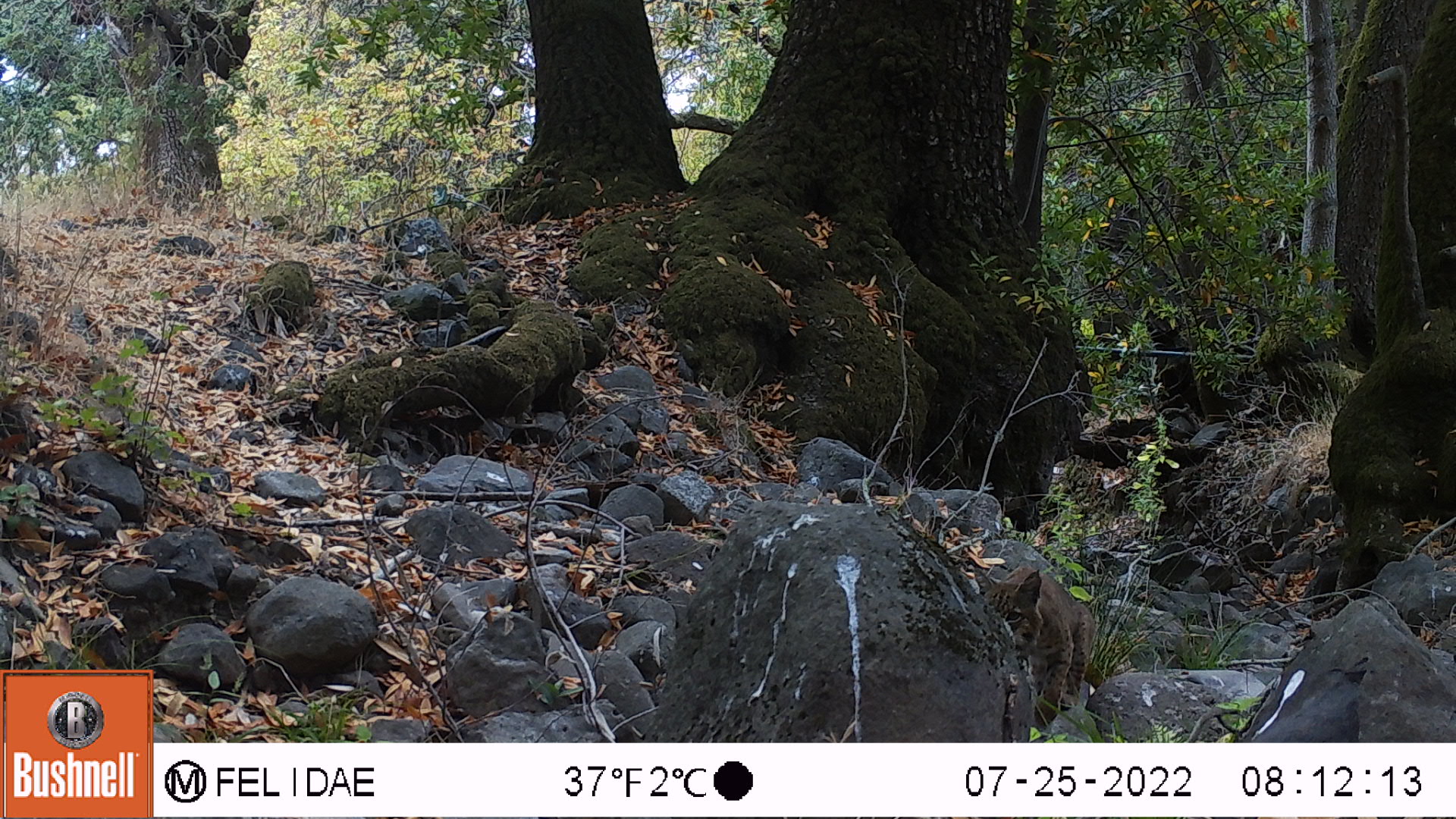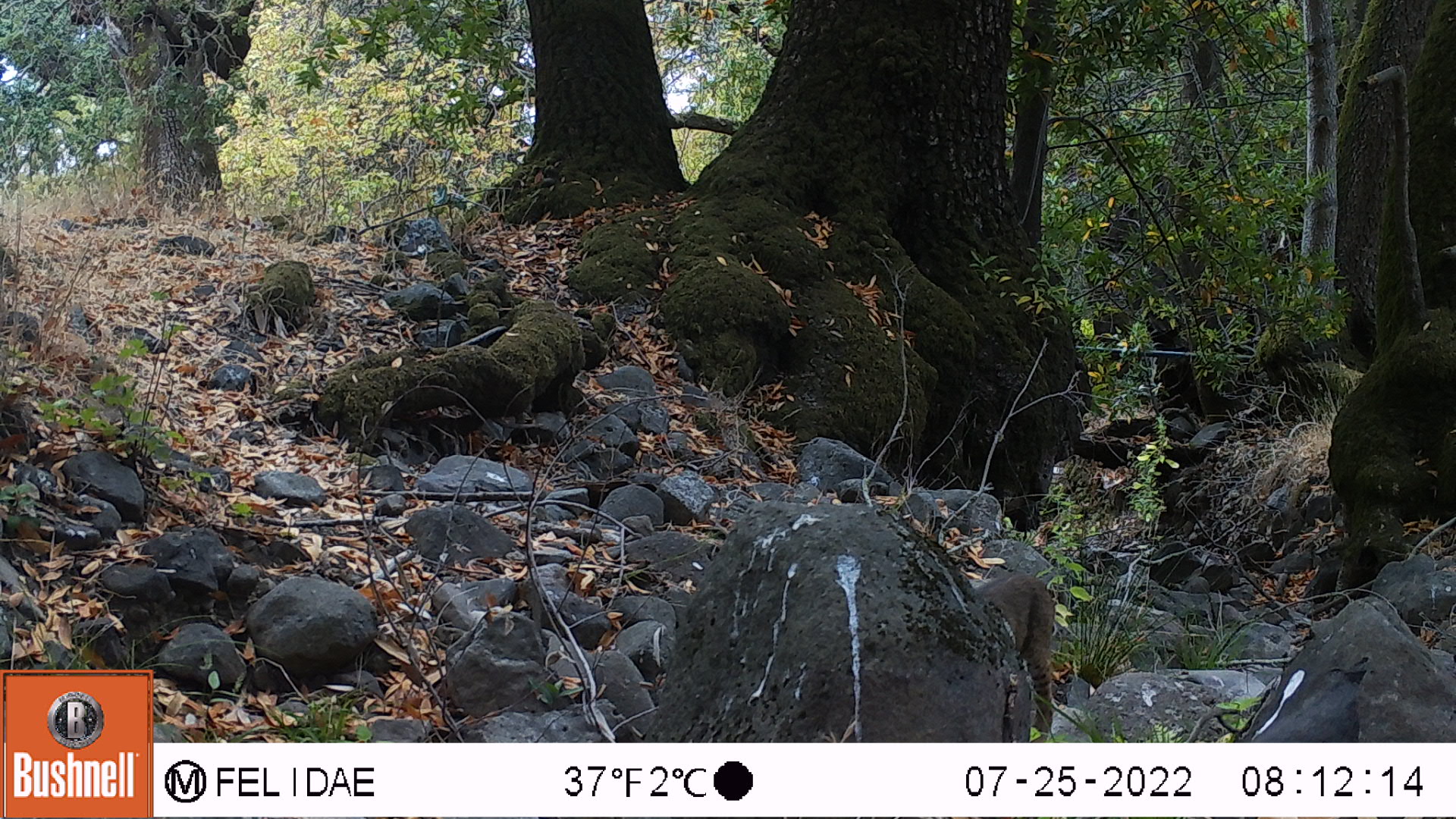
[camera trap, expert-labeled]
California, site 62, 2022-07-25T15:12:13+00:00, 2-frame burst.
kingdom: Animalia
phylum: Chordata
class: Mammalia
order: Carnivora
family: Felidae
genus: Lynx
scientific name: Lynx rufus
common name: bobcat